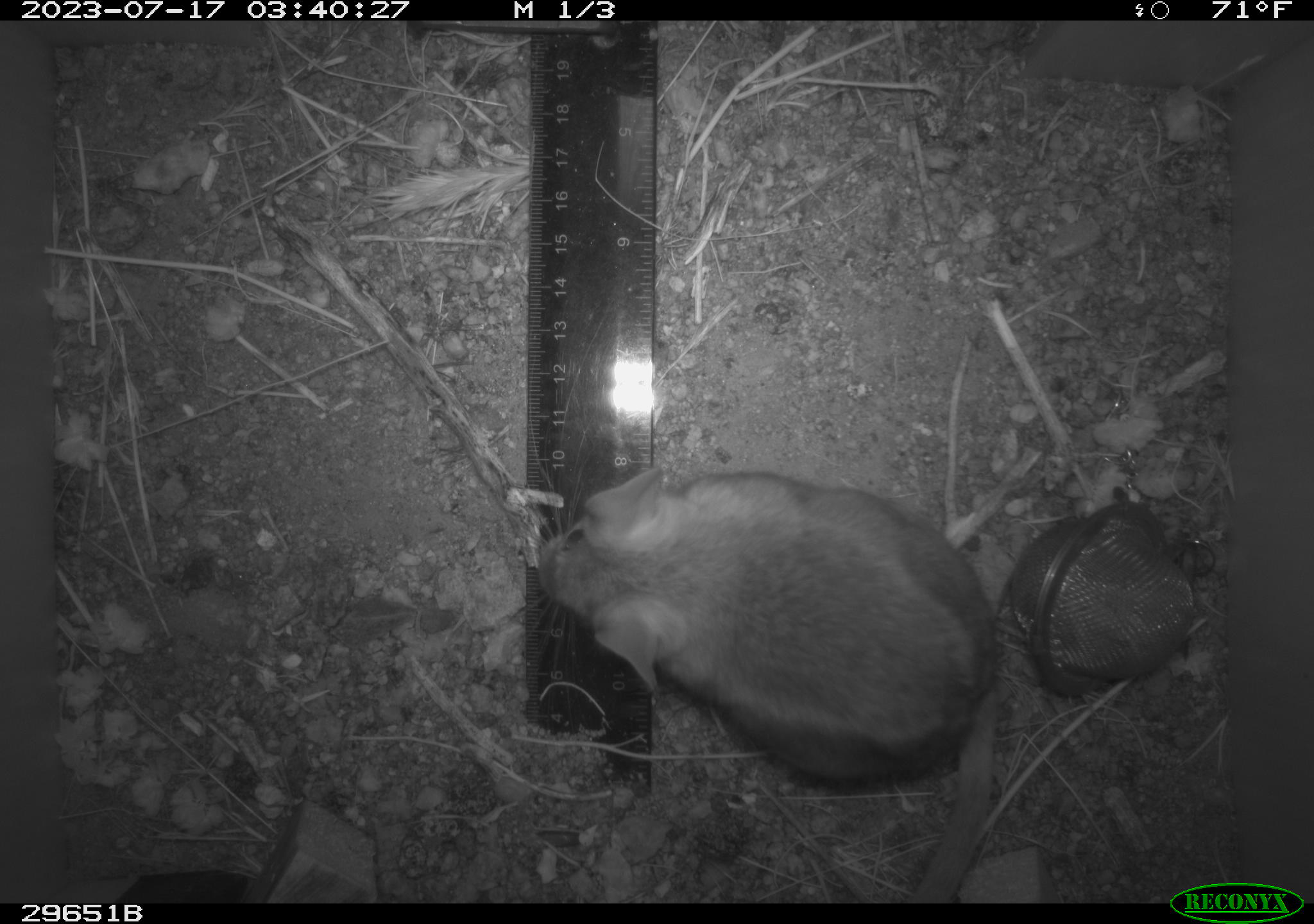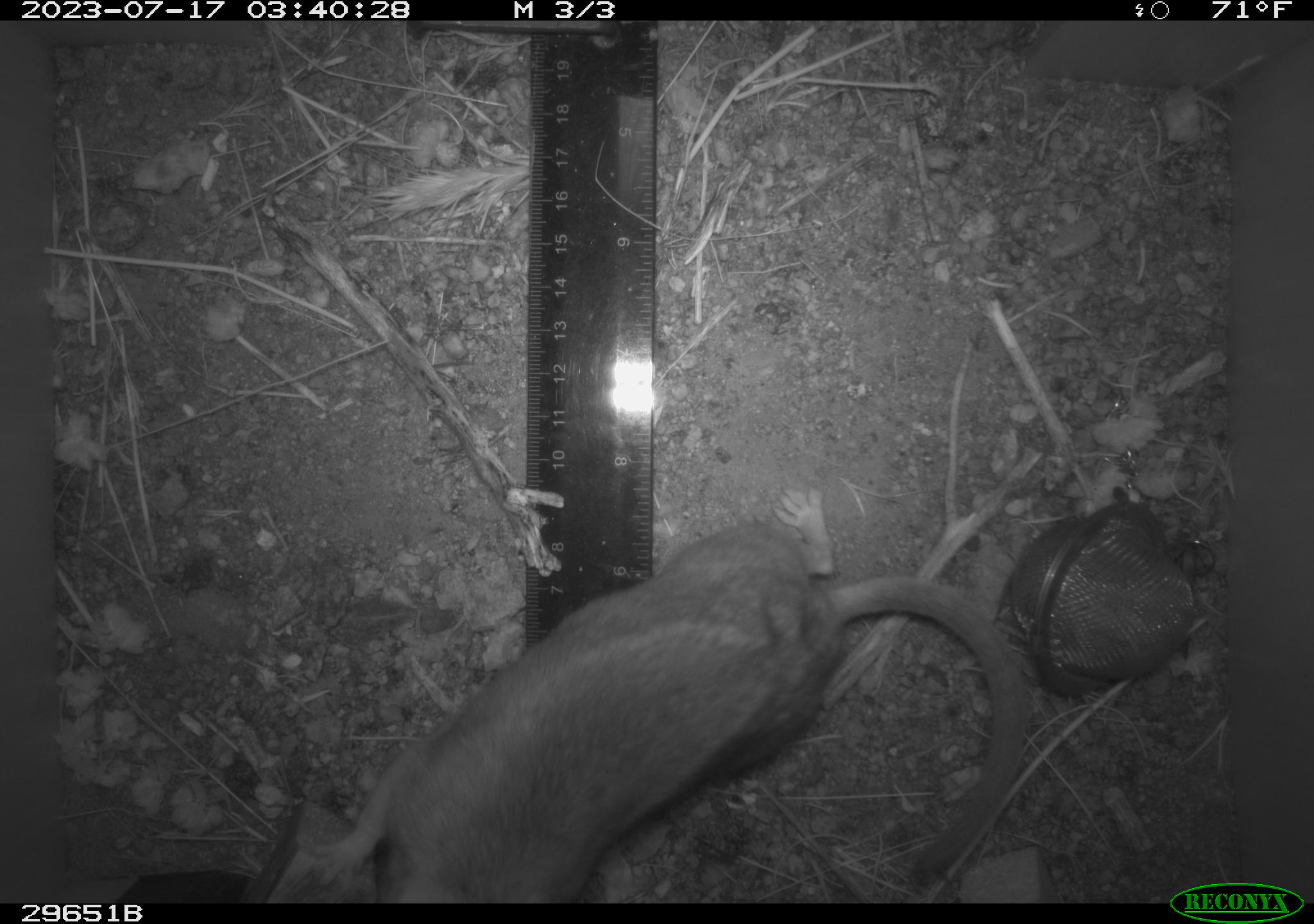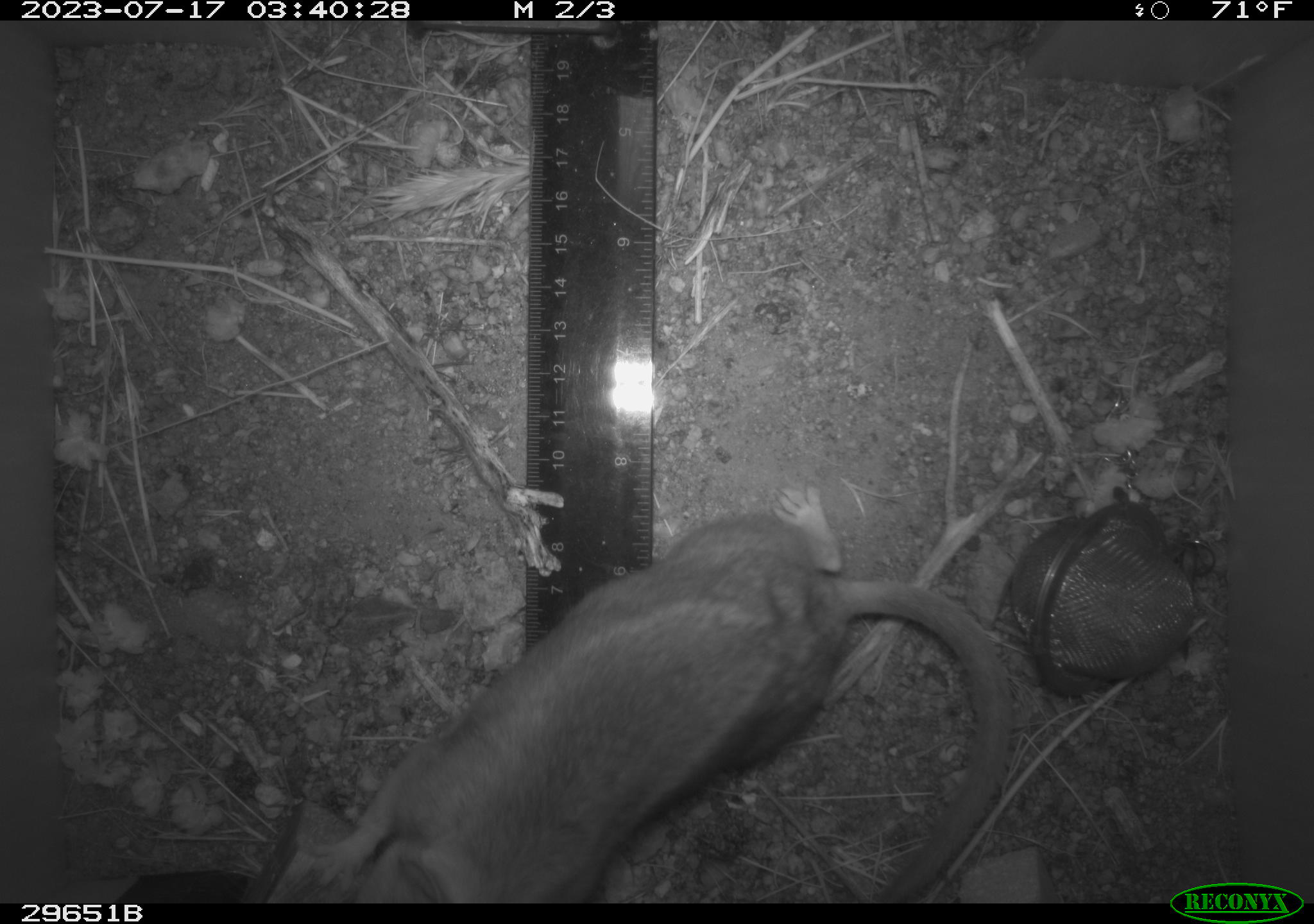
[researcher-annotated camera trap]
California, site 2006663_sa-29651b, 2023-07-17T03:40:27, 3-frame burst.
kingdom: Animalia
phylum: Chordata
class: Mammalia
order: Rodentia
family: Cricetidae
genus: Neotoma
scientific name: Neotoma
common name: pack rat or woodrat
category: neotoma species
Neotoma species (pack rat or woodrat) (Neotoma).